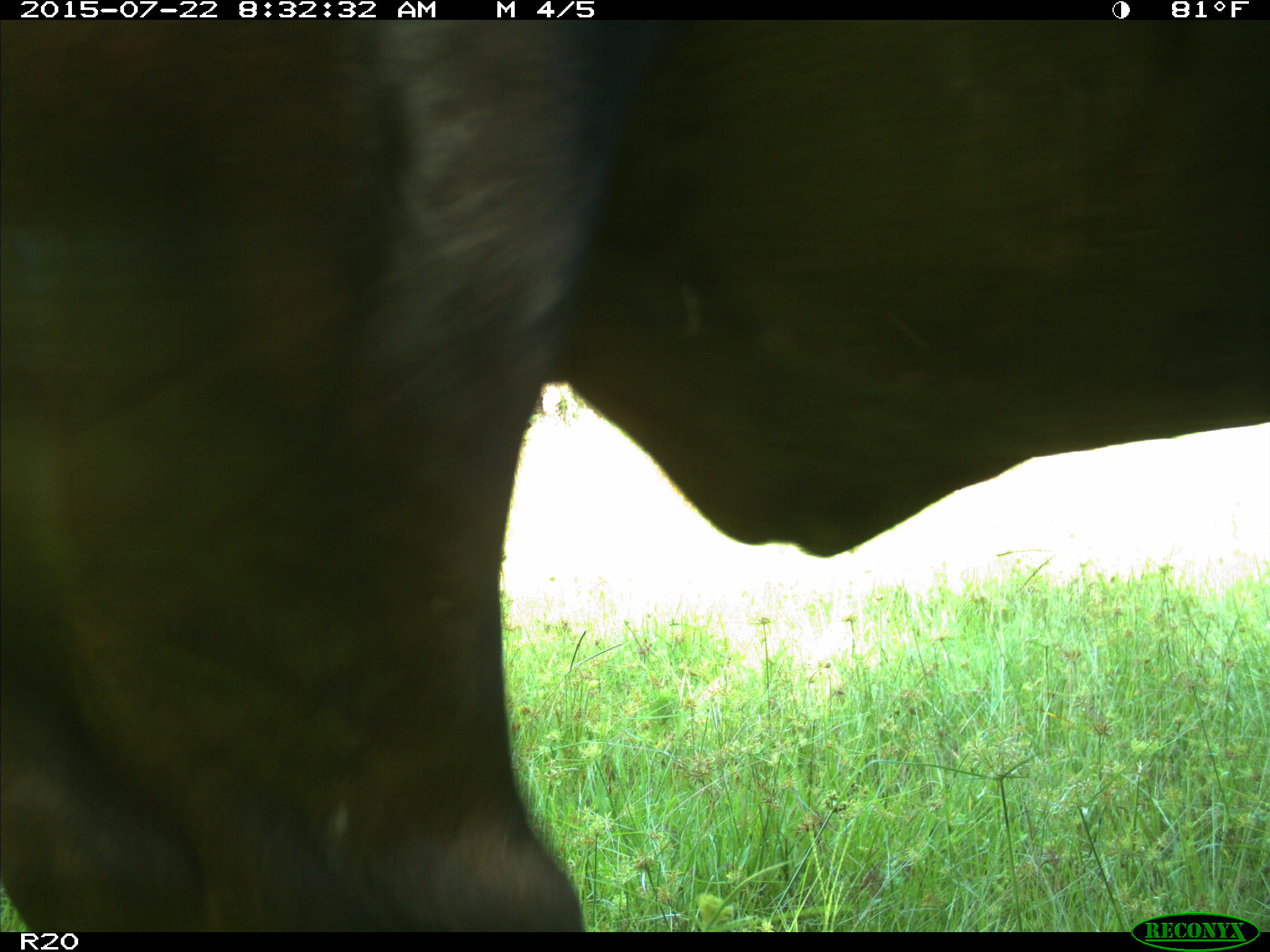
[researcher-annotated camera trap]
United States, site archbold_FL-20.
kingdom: Animalia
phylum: Chordata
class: Mammalia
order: Artiodactyla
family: Bovidae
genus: Bos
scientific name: Bos taurus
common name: domestic cow